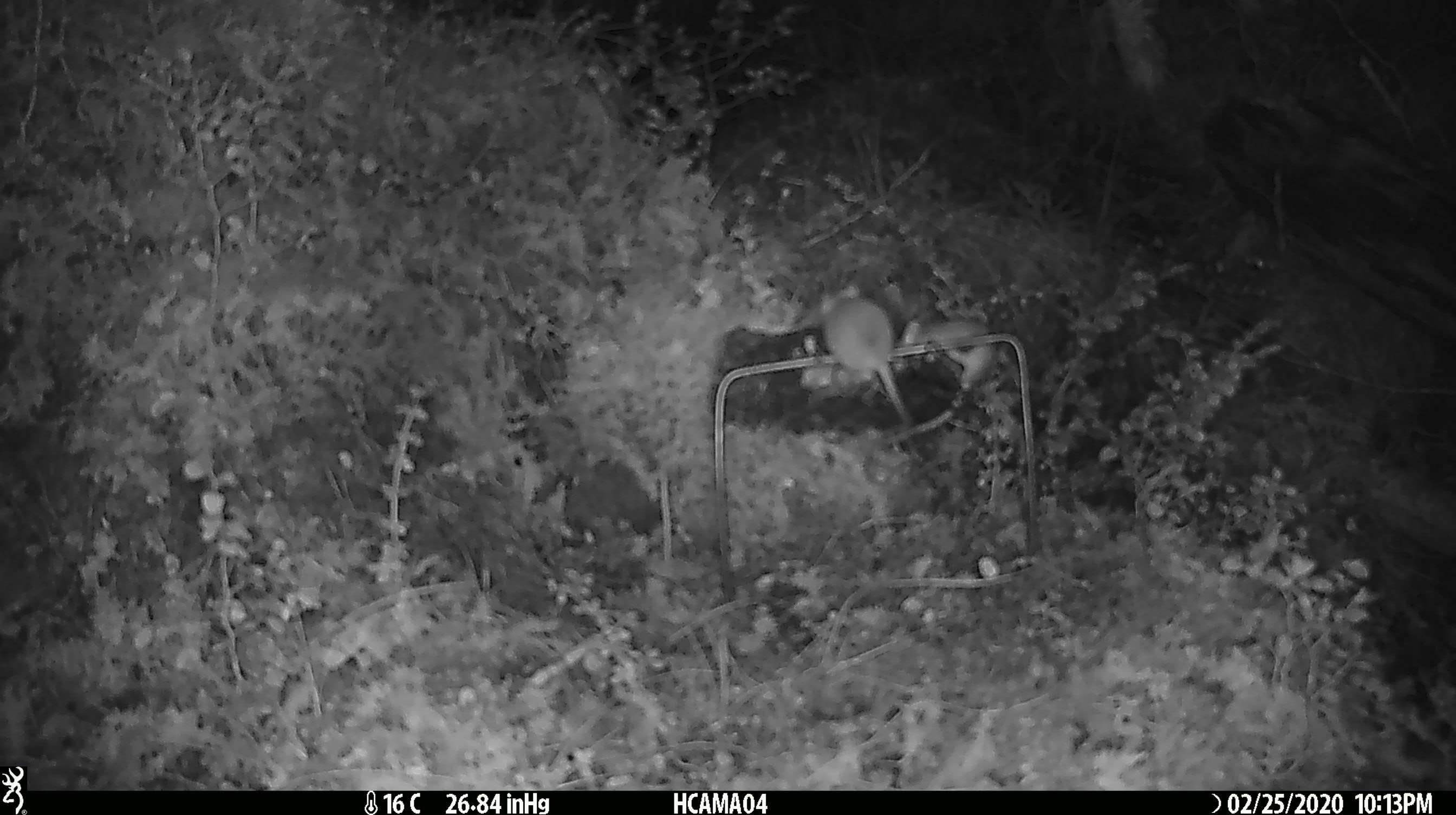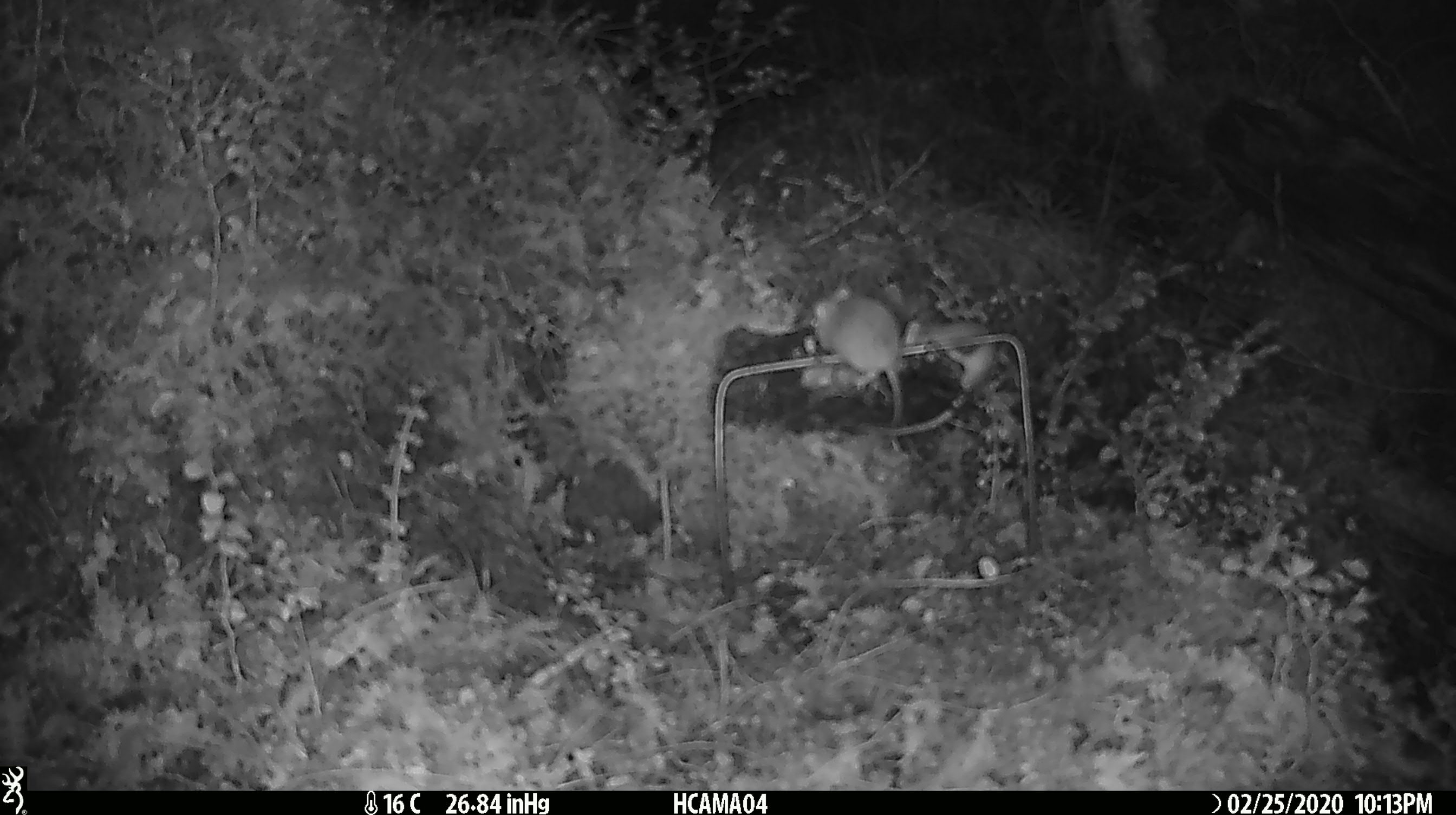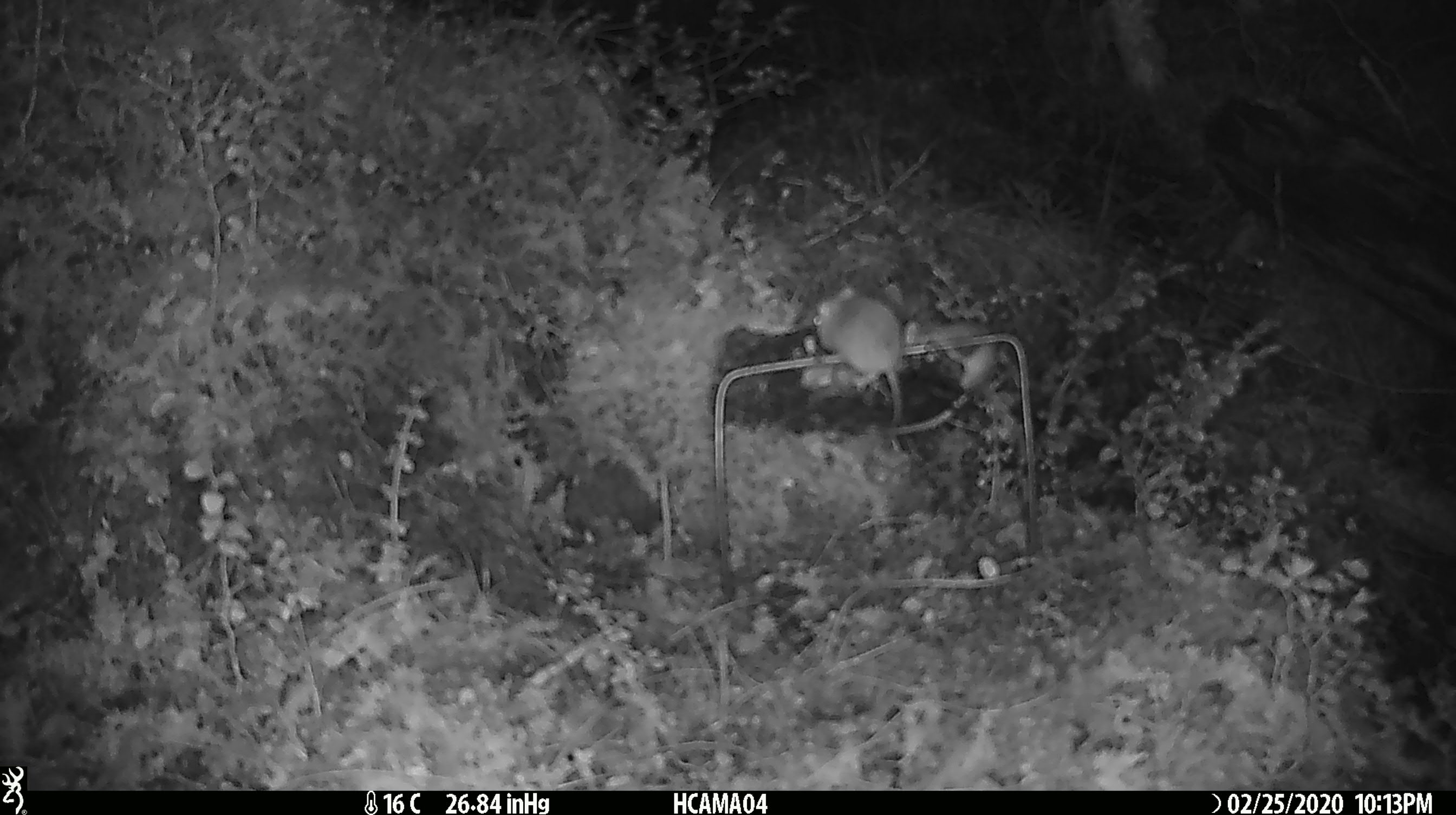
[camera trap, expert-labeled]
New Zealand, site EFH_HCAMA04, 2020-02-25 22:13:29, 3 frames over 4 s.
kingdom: Animalia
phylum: Chordata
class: Mammalia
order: Rodentia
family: Muridae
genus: Mus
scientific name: Mus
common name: mouse